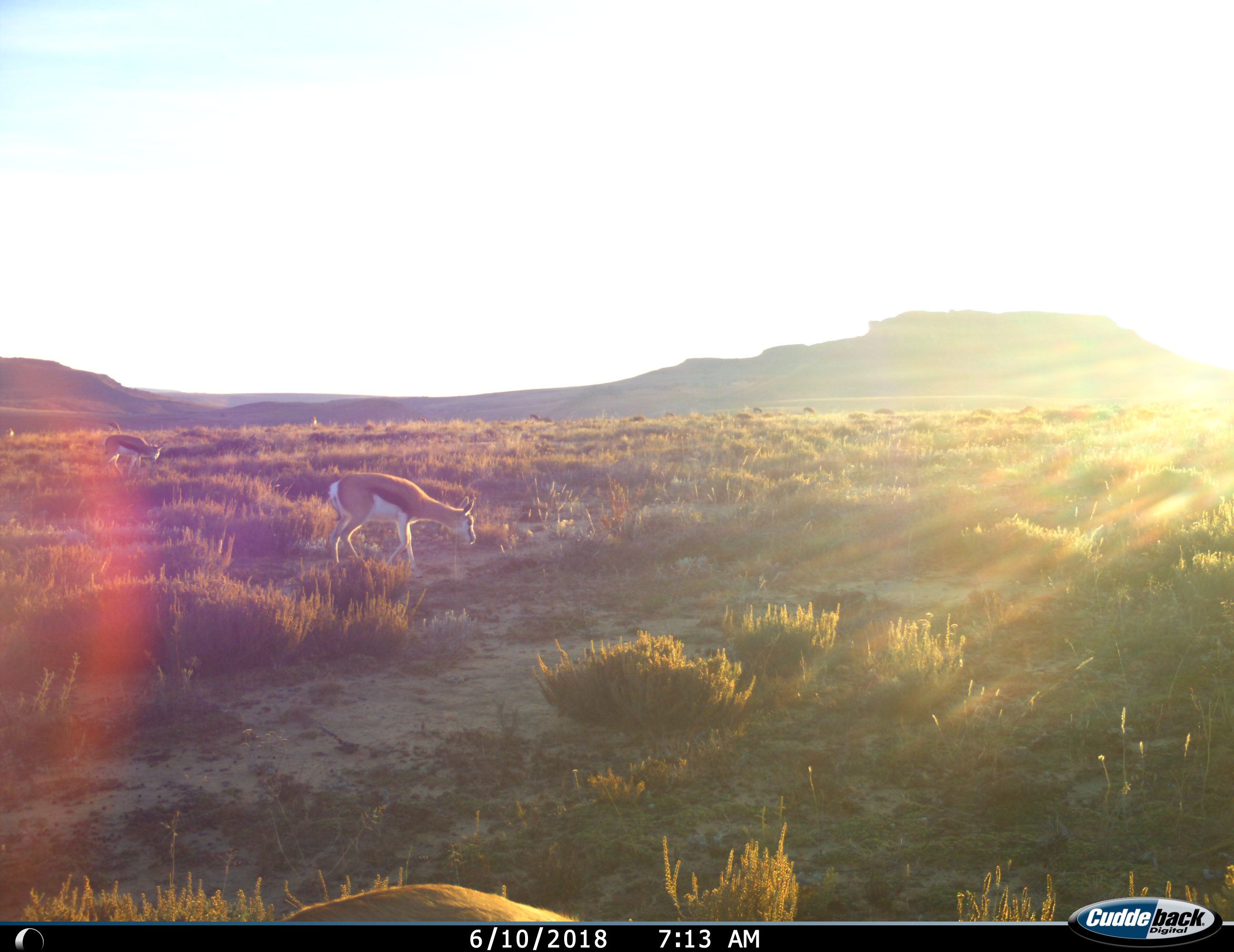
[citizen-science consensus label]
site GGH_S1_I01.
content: unidentified animal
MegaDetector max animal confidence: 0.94